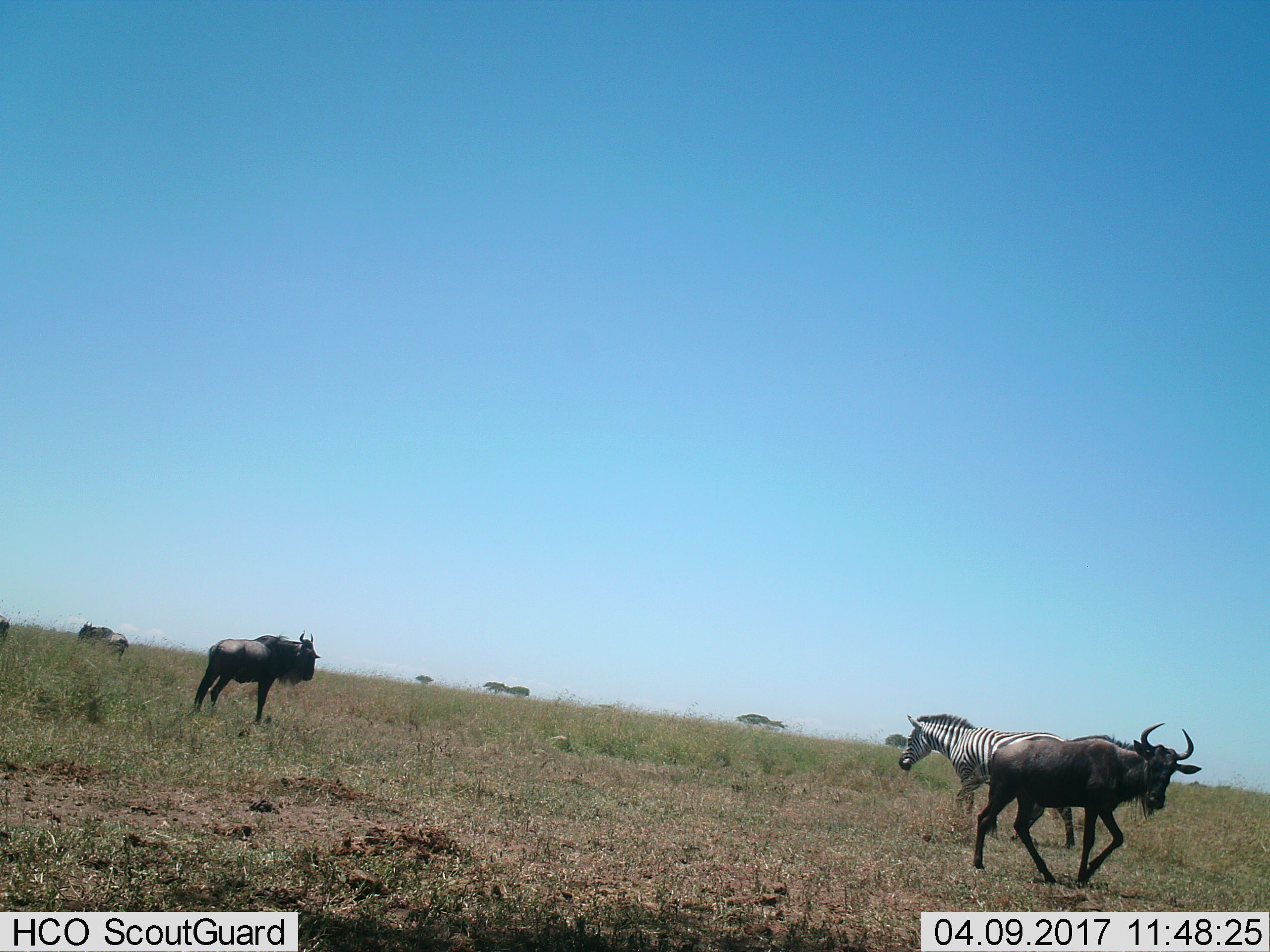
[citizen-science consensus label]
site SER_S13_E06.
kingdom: Animalia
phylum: Chordata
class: Mammalia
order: Artiodactyla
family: Bovidae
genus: Connochaetes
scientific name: Connochaetes taurinus taurinus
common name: blue wildebeest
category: wildebeestblue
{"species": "wildebeestblue (blue wildebeest) (Connochaetes taurinus taurinus)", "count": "3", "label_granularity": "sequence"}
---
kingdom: Animalia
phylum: Chordata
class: Mammalia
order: Perissodactyla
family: Equidae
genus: Equus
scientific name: Equus quagga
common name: plains zebra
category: zebraplains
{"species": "zebraplains (plains zebra) (Equus quagga)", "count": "1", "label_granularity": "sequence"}